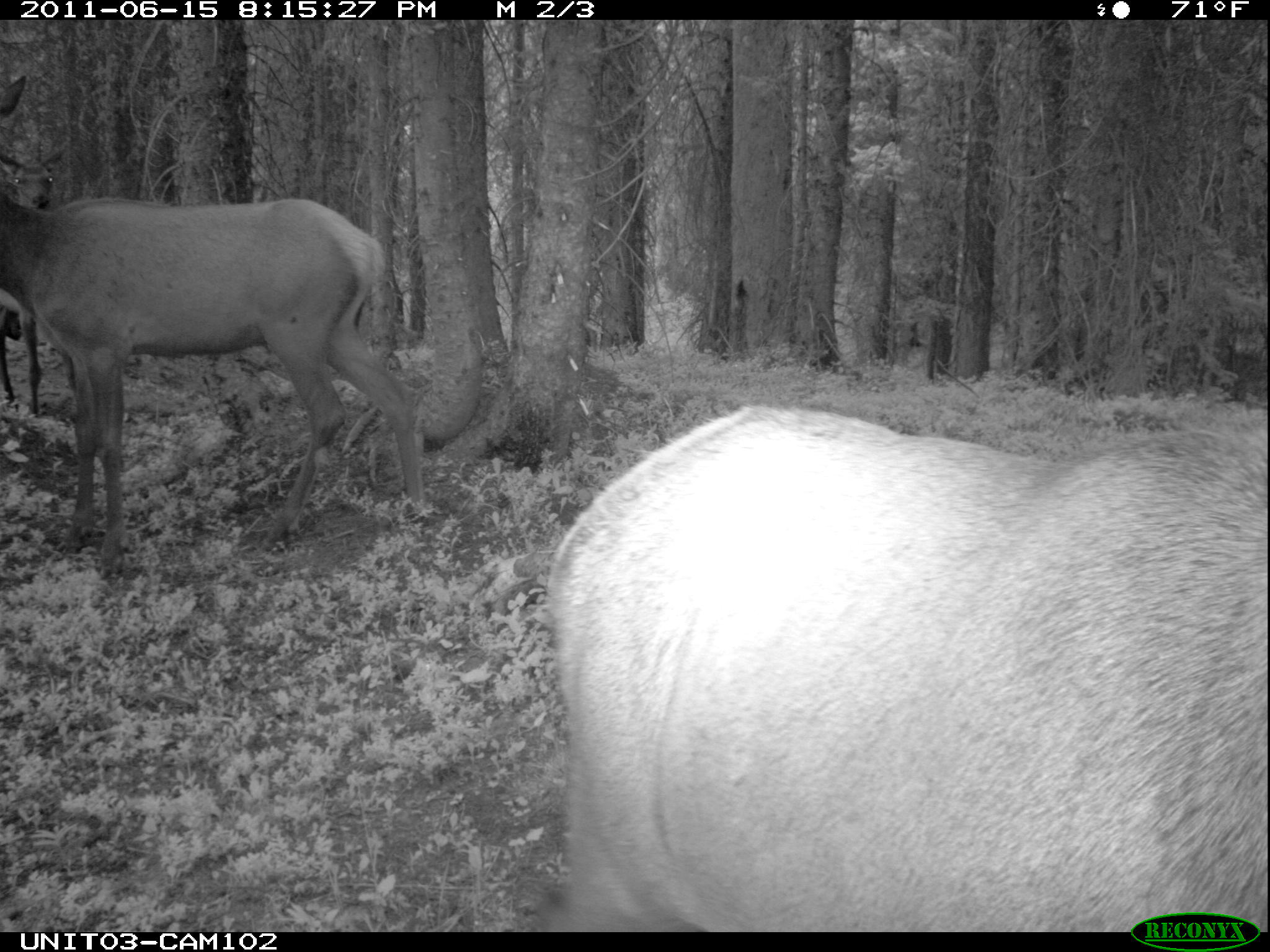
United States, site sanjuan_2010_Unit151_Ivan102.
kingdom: Animalia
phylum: Chordata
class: Mammalia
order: Artiodactyla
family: Cervidae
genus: Cervus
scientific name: Cervus elaphus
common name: red deer